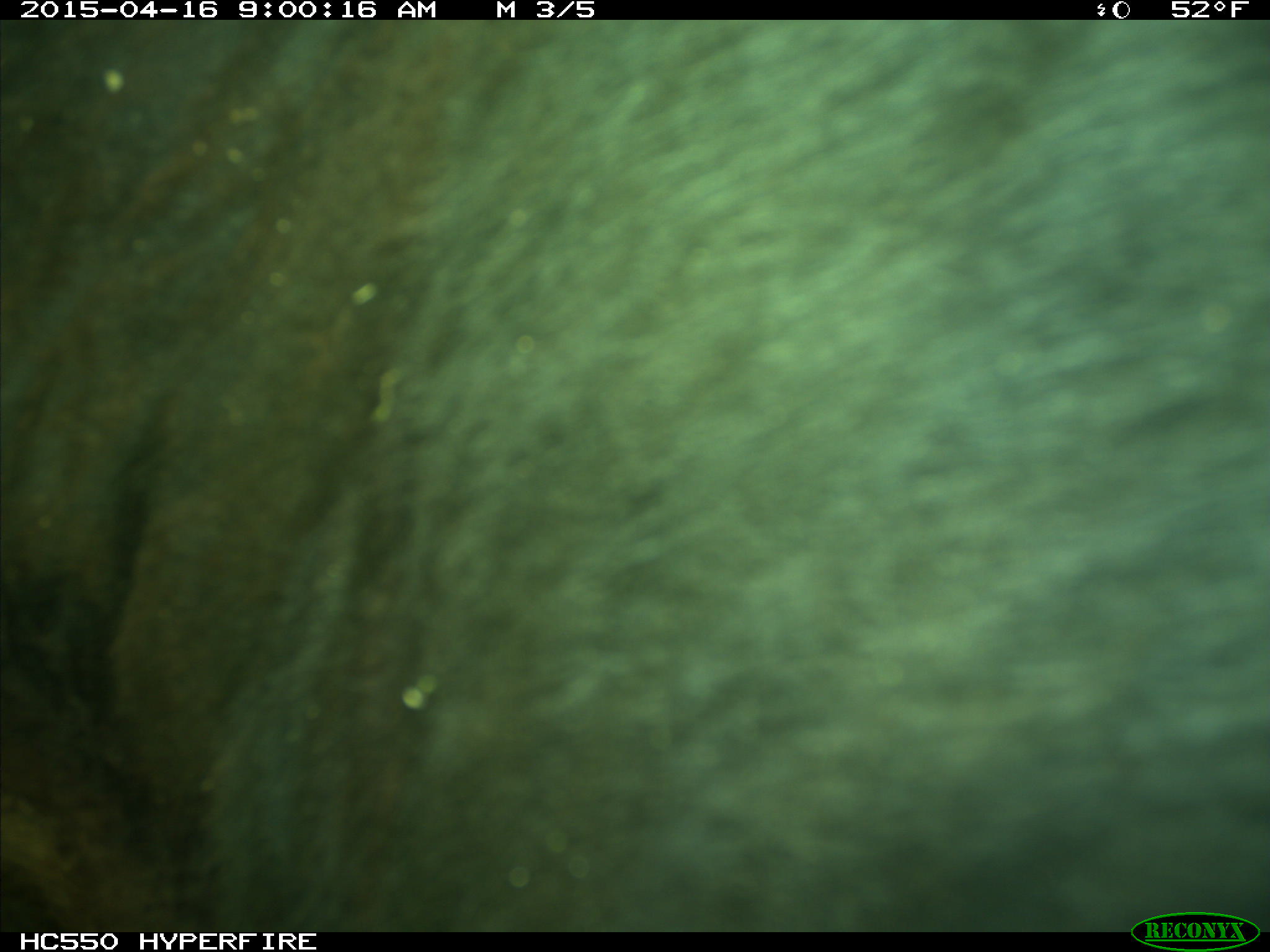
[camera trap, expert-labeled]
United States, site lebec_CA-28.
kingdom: Animalia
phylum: Chordata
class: Mammalia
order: Artiodactyla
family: Bovidae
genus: Bos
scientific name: Bos taurus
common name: domestic cow